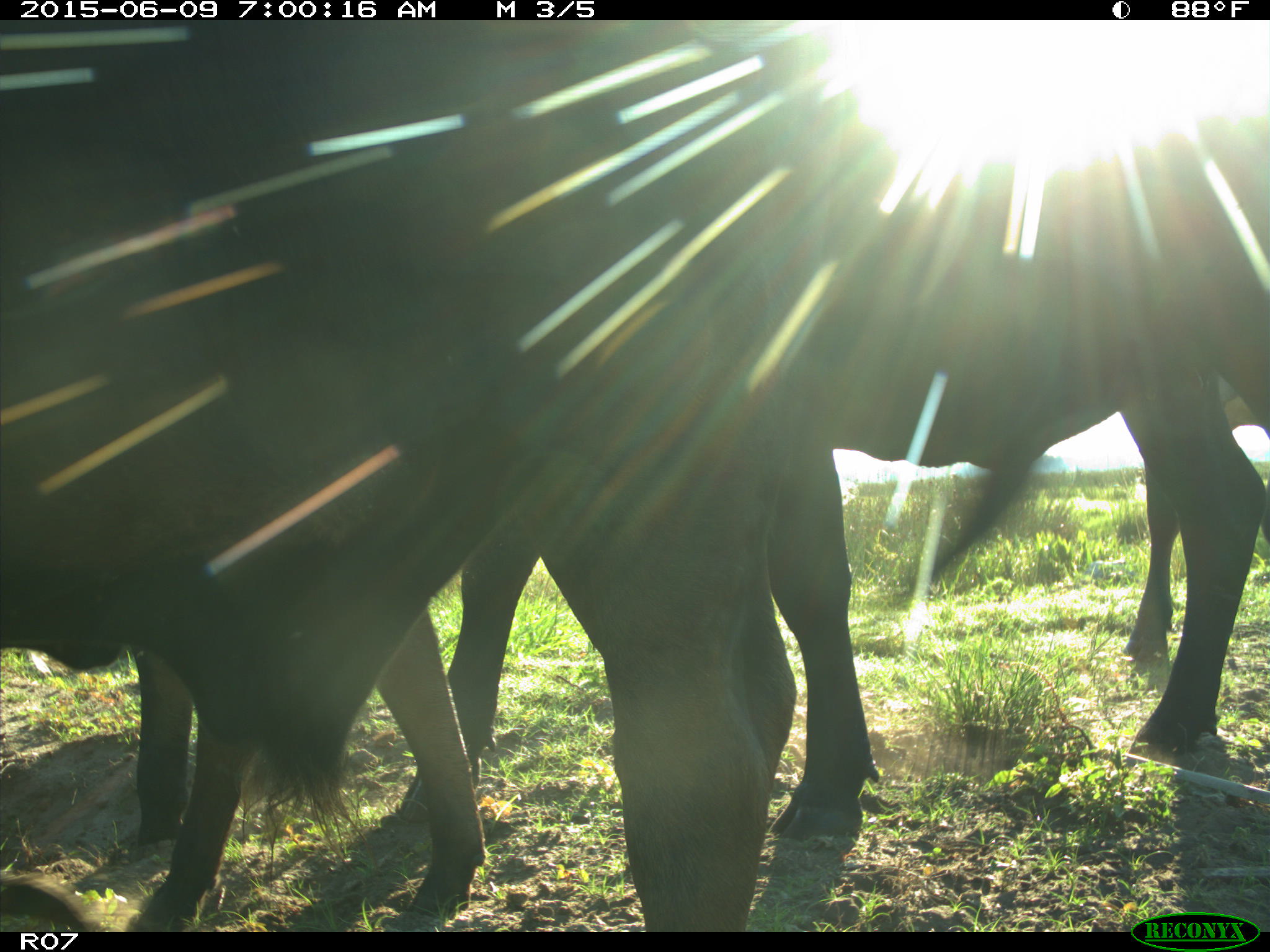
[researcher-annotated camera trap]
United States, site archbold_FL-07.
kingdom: Animalia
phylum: Chordata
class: Mammalia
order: Artiodactyla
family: Bovidae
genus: Bos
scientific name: Bos taurus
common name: domestic cow